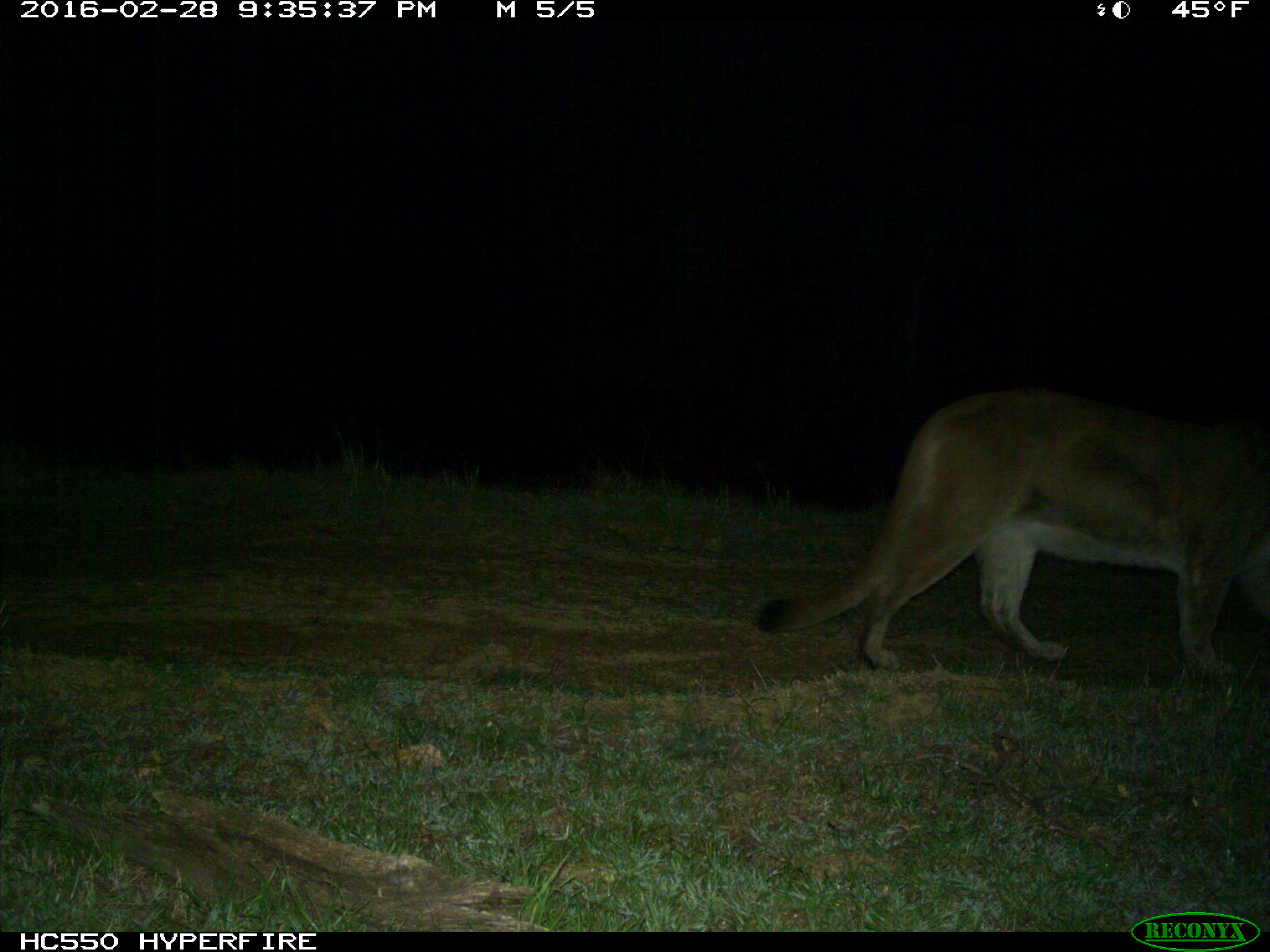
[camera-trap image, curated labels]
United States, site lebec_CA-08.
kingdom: Animalia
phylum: Chordata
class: Mammalia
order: Carnivora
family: Felidae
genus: Puma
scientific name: Puma concolor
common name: mountain lion